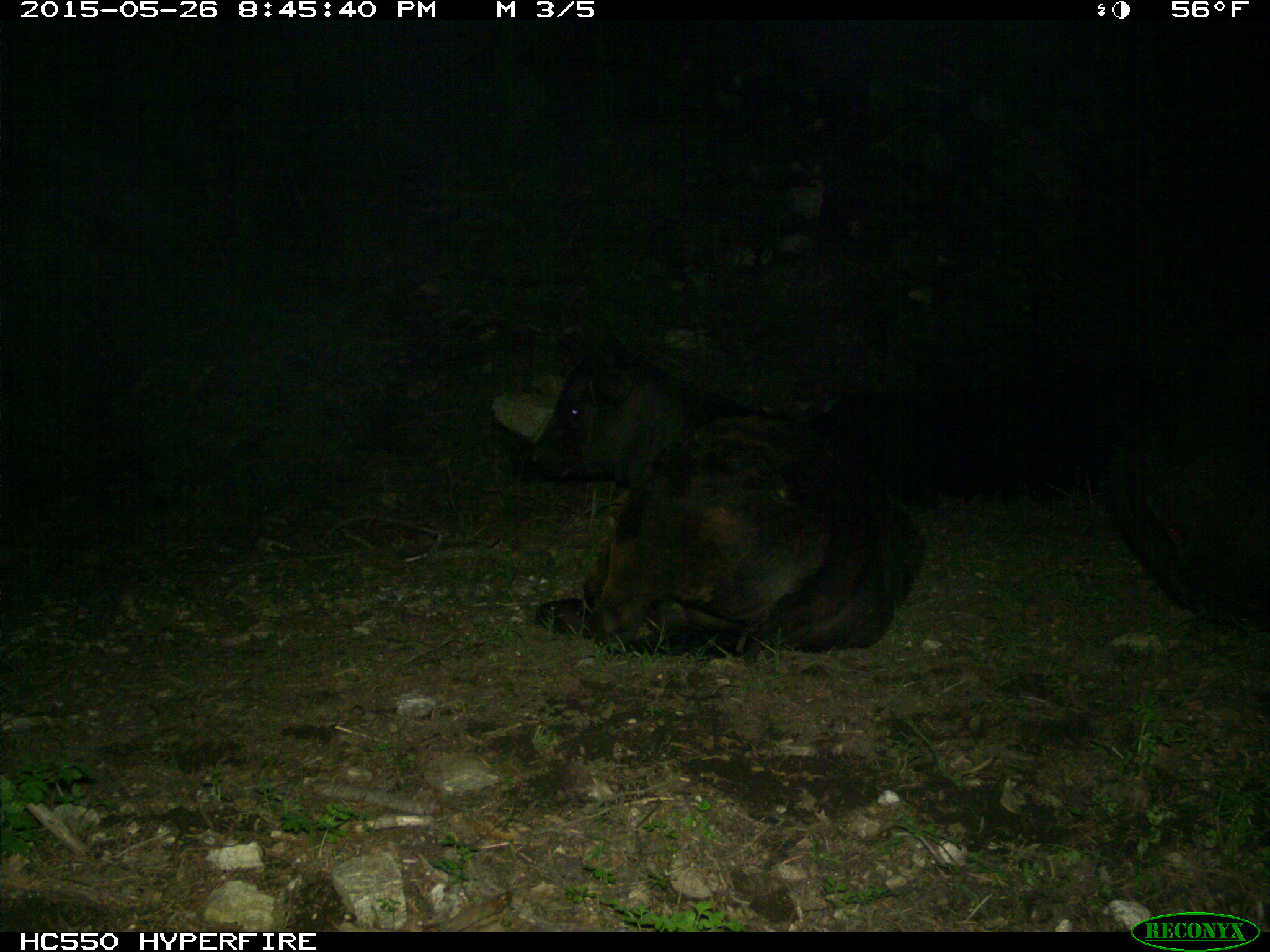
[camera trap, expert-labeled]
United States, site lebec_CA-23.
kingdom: Animalia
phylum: Chordata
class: Mammalia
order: Artiodactyla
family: Bovidae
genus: Bos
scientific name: Bos taurus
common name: domestic cow